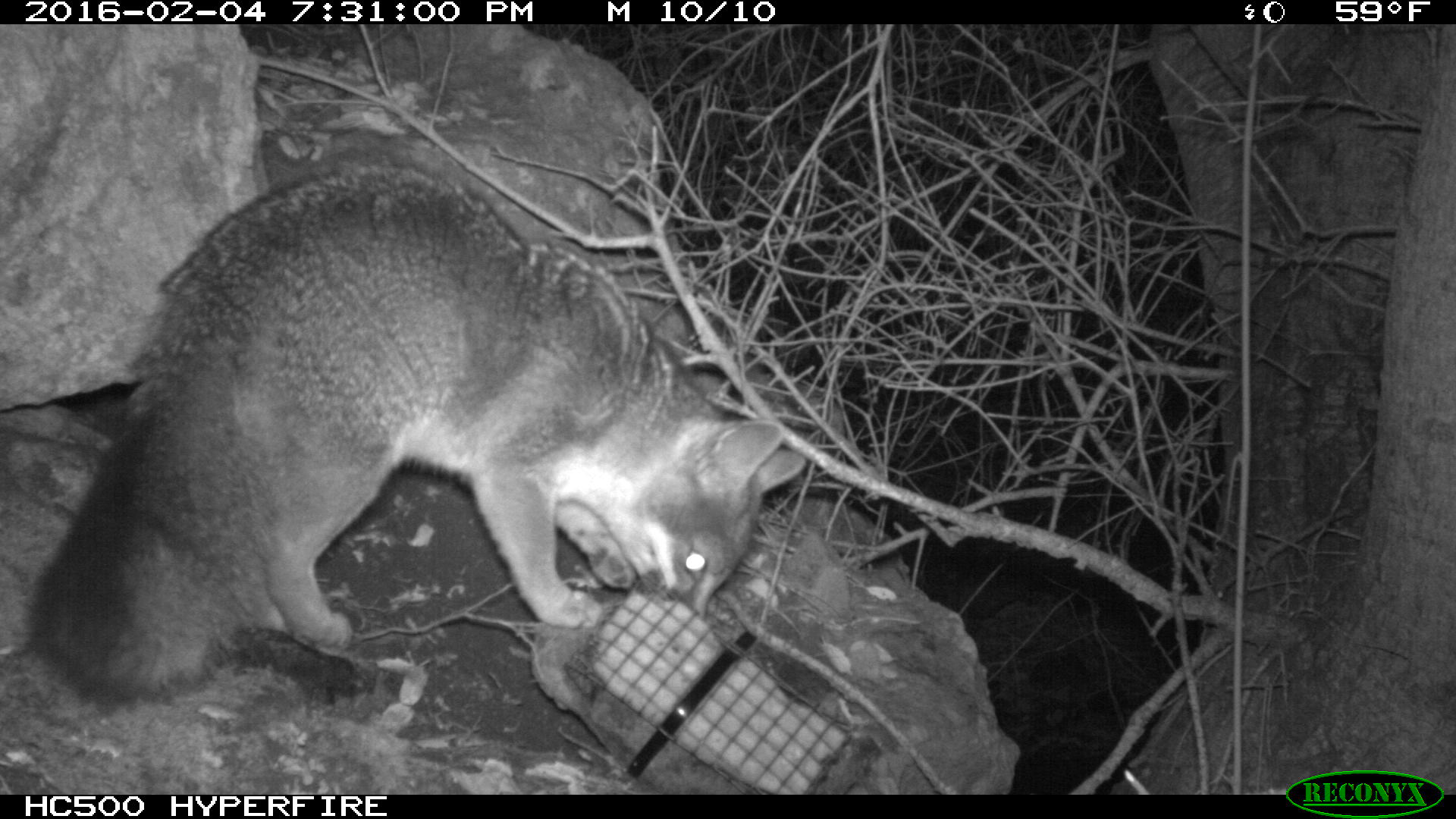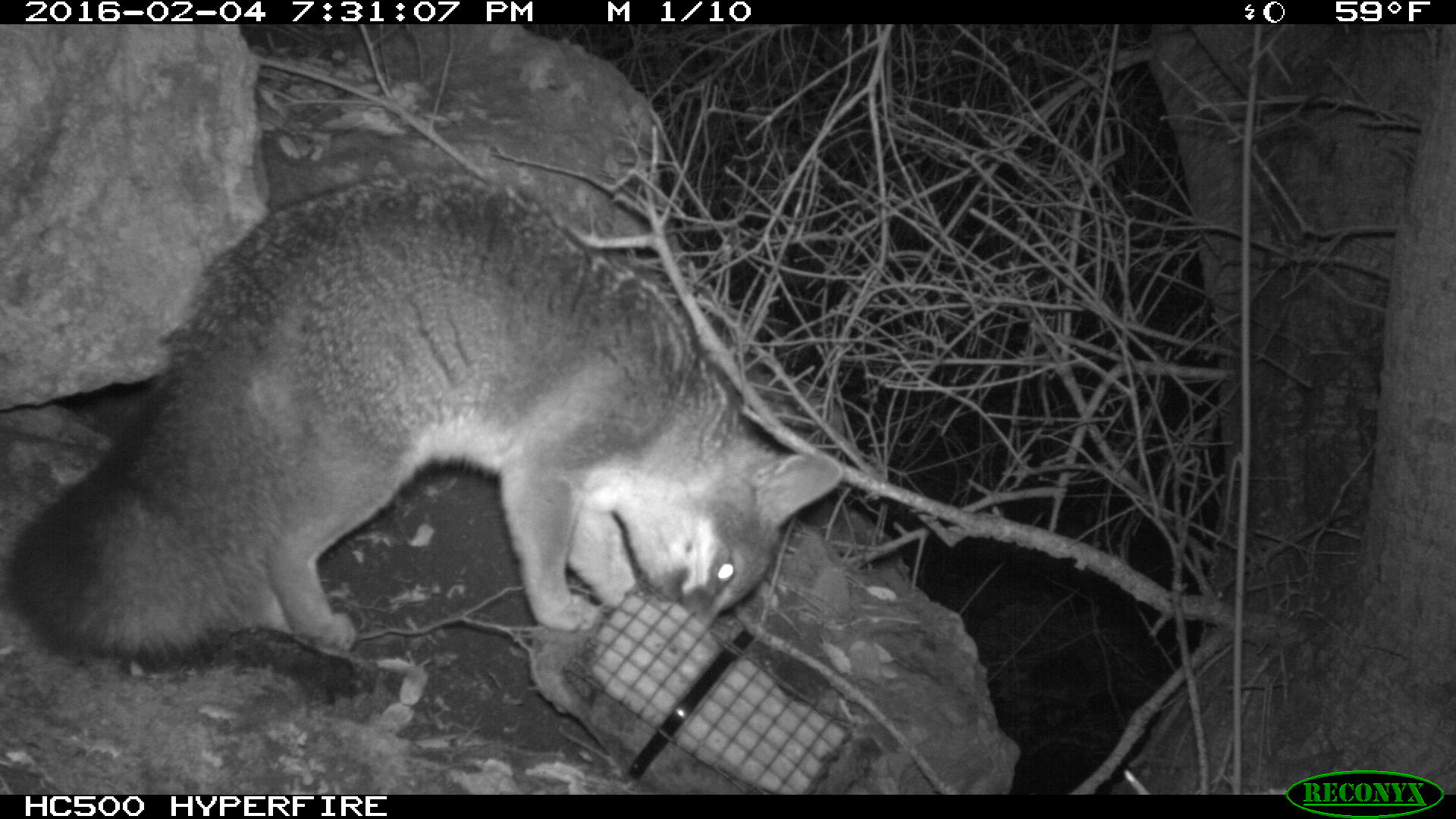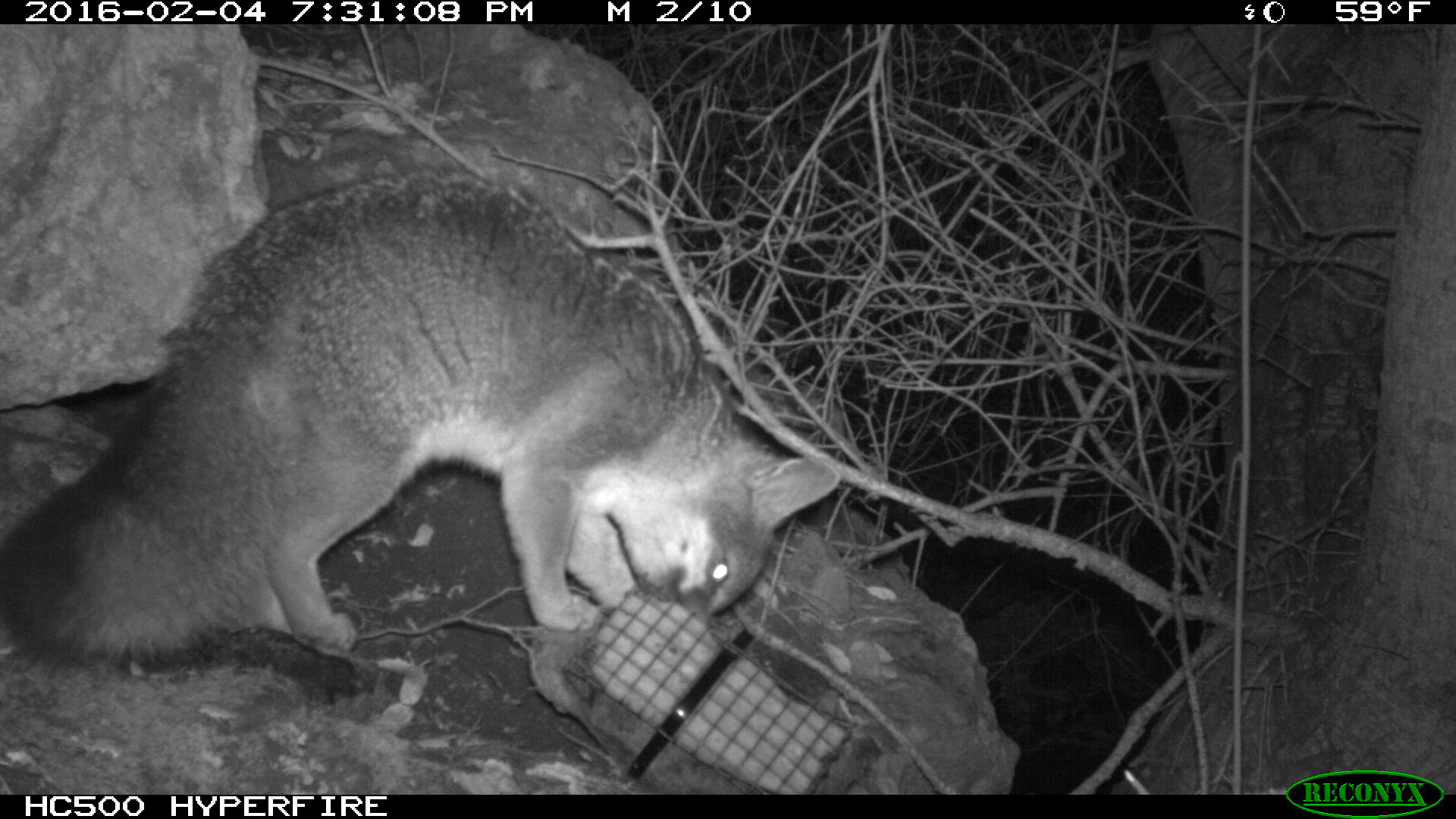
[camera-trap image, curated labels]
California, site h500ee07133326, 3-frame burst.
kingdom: Animalia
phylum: Chordata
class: Mammalia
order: Carnivora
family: Canidae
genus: Urocyon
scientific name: Urocyon littoralis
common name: island fox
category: fox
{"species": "fox (island fox) (Urocyon littoralis)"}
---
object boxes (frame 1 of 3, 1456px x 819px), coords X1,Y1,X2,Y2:
fox: 30,158,806,708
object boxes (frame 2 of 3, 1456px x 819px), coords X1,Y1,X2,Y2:
fox: 0,170,844,665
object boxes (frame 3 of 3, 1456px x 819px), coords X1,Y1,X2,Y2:
fox: 0,169,839,667